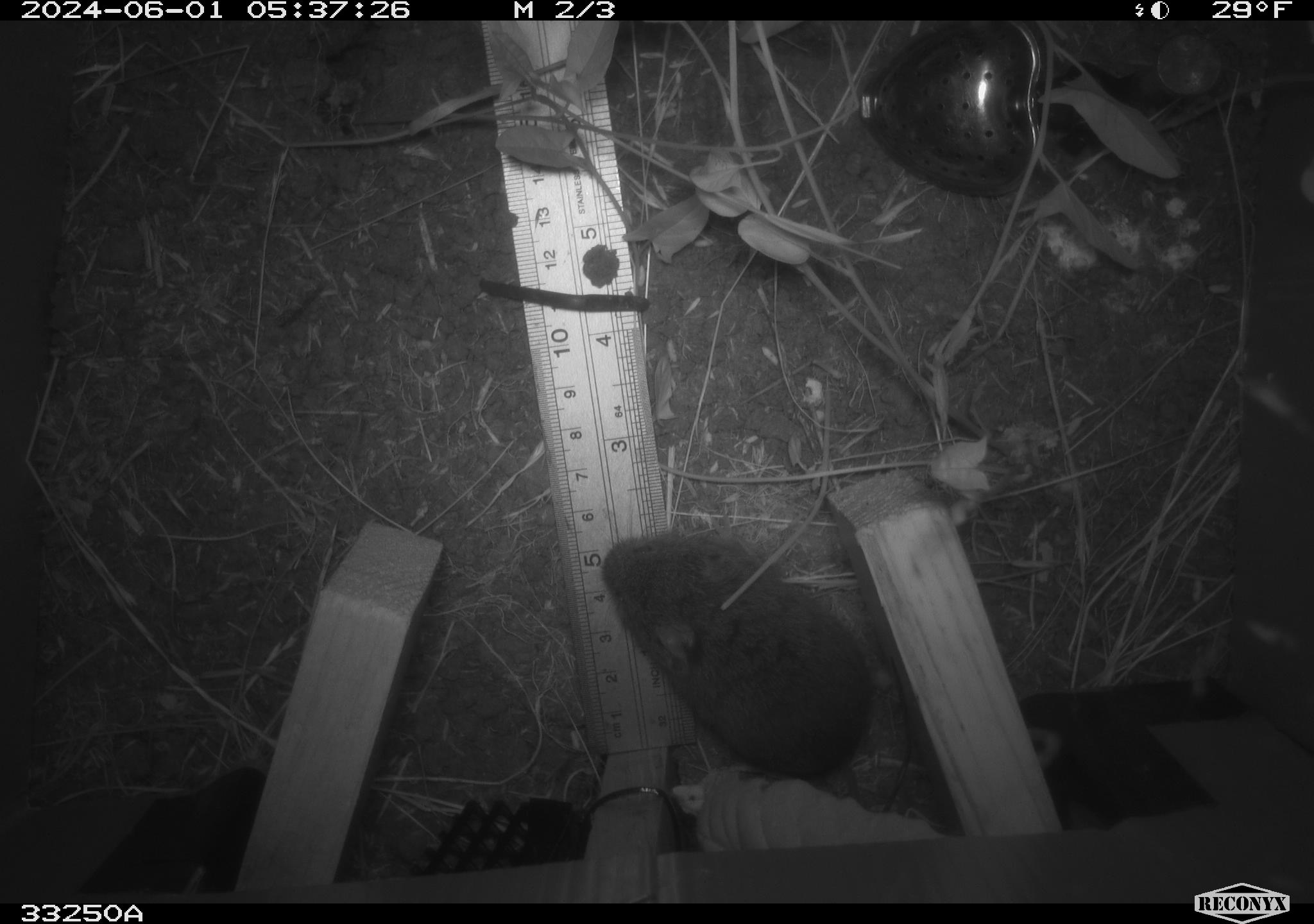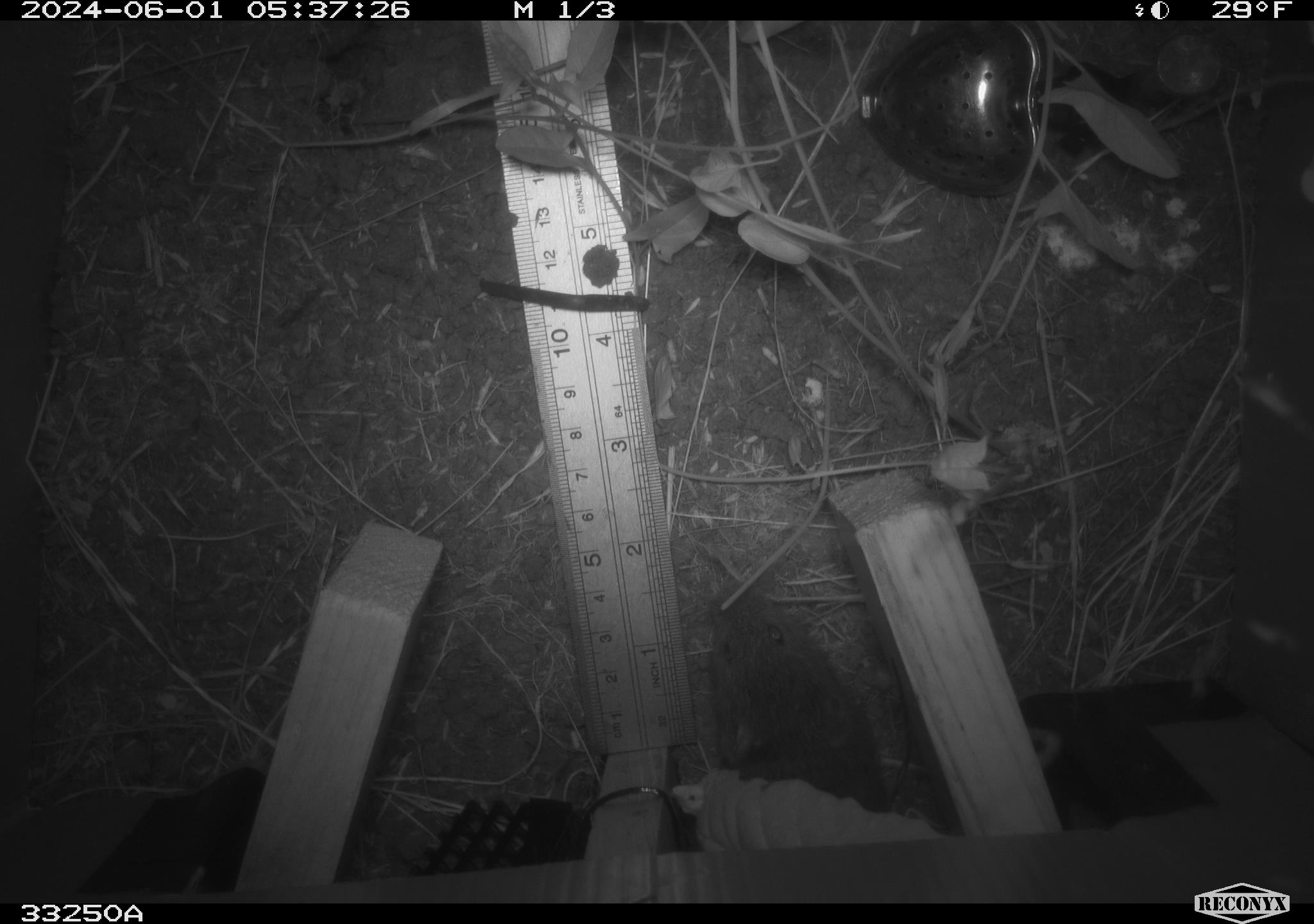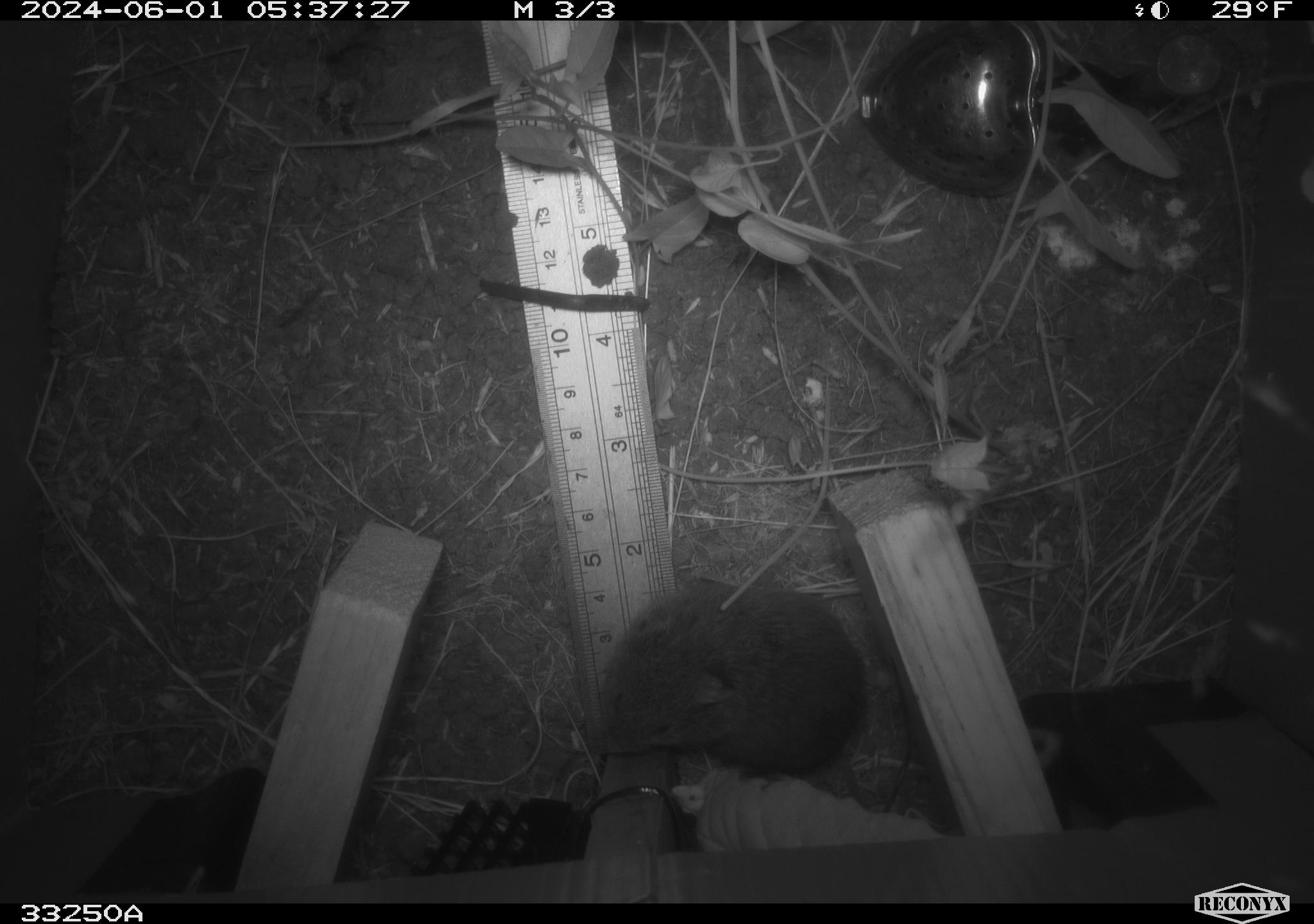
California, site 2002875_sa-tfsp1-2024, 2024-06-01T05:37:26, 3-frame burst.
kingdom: Animalia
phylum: Chordata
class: Mammalia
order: Rodentia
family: Cricetidae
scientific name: Arvicolinae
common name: voles, lemmings, and muskrats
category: arvicolinae subfamily